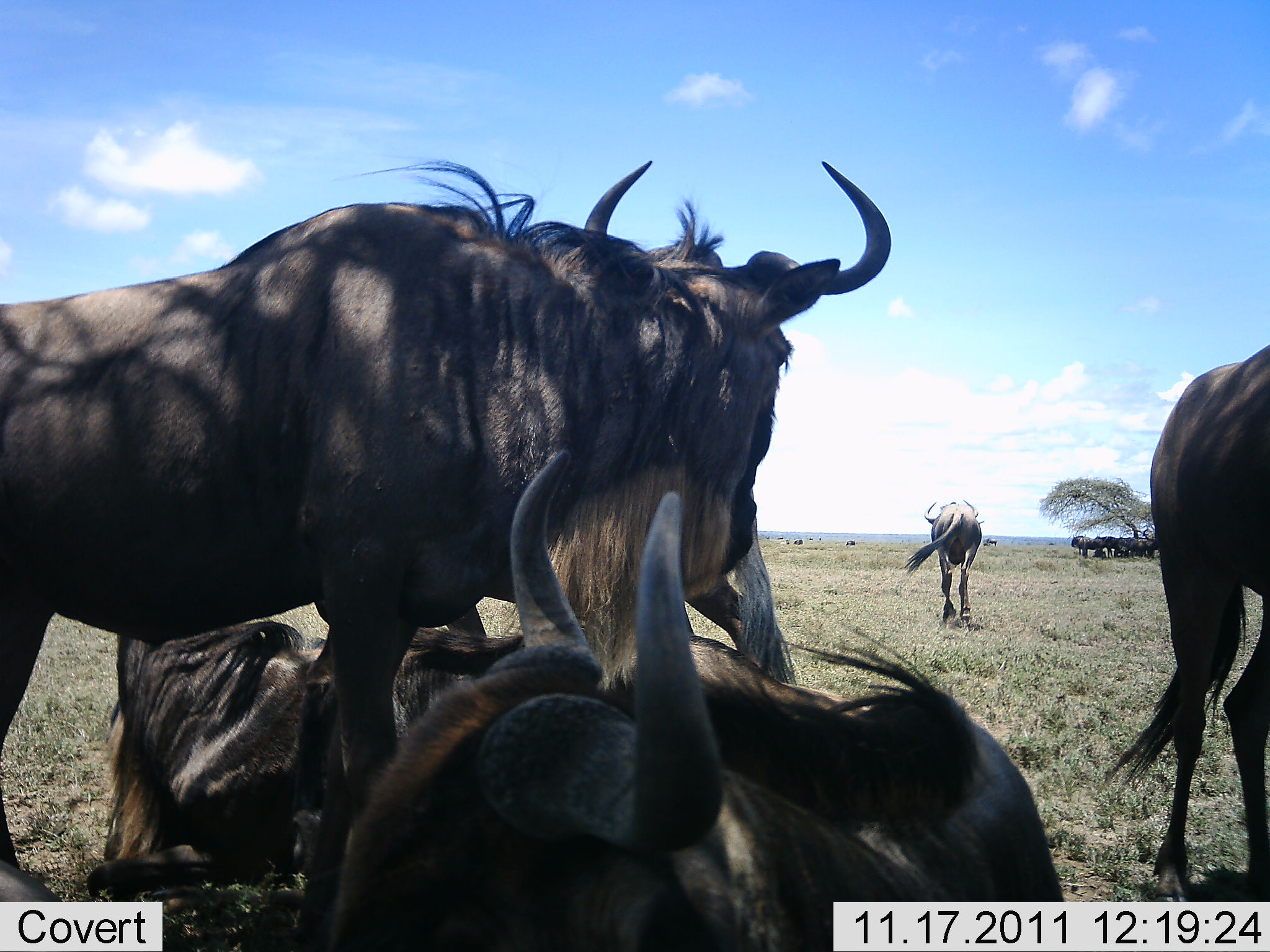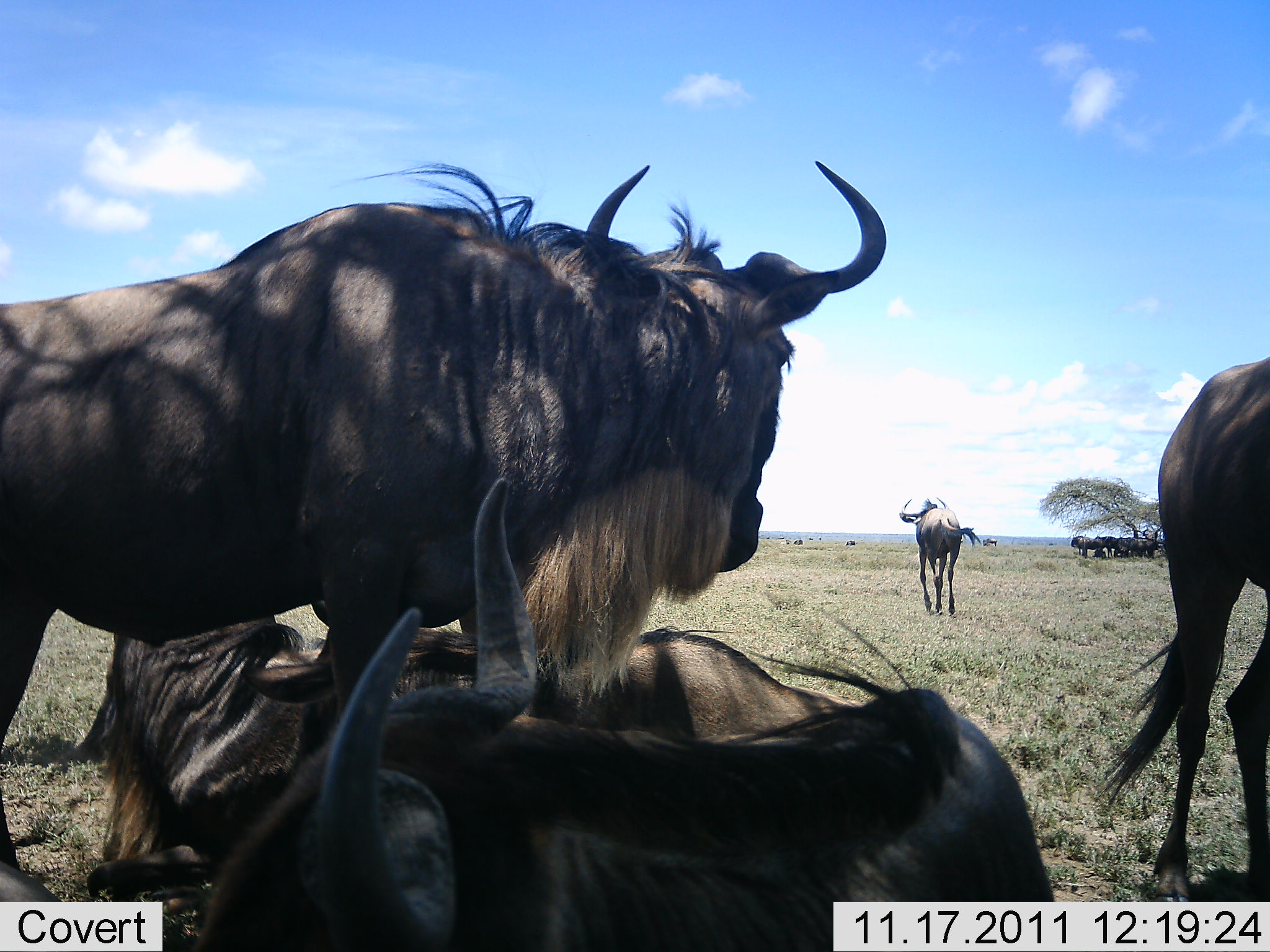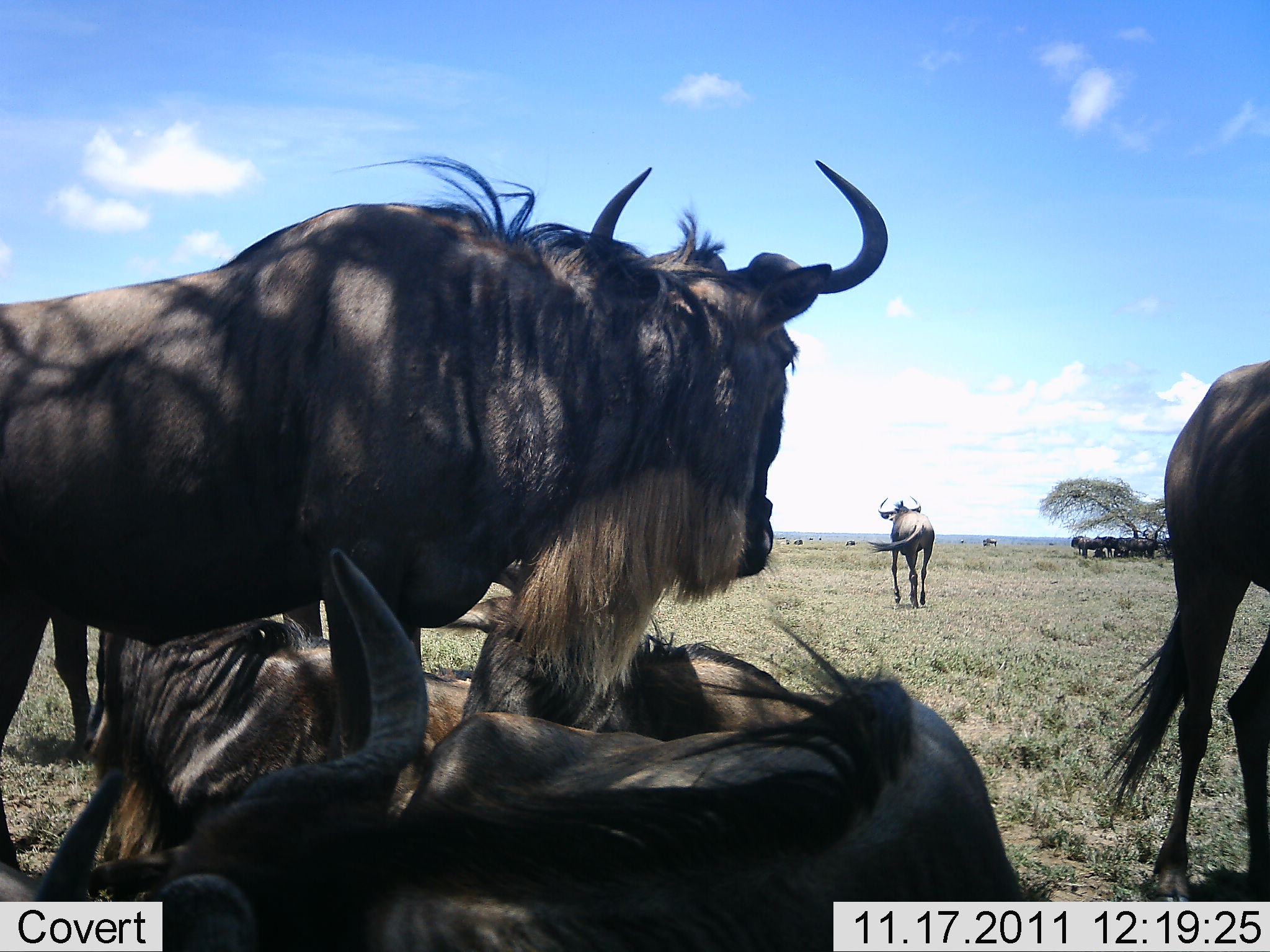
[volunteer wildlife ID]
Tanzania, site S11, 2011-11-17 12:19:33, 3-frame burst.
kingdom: Animalia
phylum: Chordata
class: Mammalia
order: Artiodactyla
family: Bovidae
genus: Connochaetes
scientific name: Connochaetes taurinus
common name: blue wildebeest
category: wildebeest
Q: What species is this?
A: Wildebeest (blue wildebeest) (Connochaetes taurinus).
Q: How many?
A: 6.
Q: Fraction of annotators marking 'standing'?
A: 79%.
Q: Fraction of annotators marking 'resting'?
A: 100%.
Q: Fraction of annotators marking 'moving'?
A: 50%.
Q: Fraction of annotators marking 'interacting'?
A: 14%.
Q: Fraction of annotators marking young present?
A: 0%.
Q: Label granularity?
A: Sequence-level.